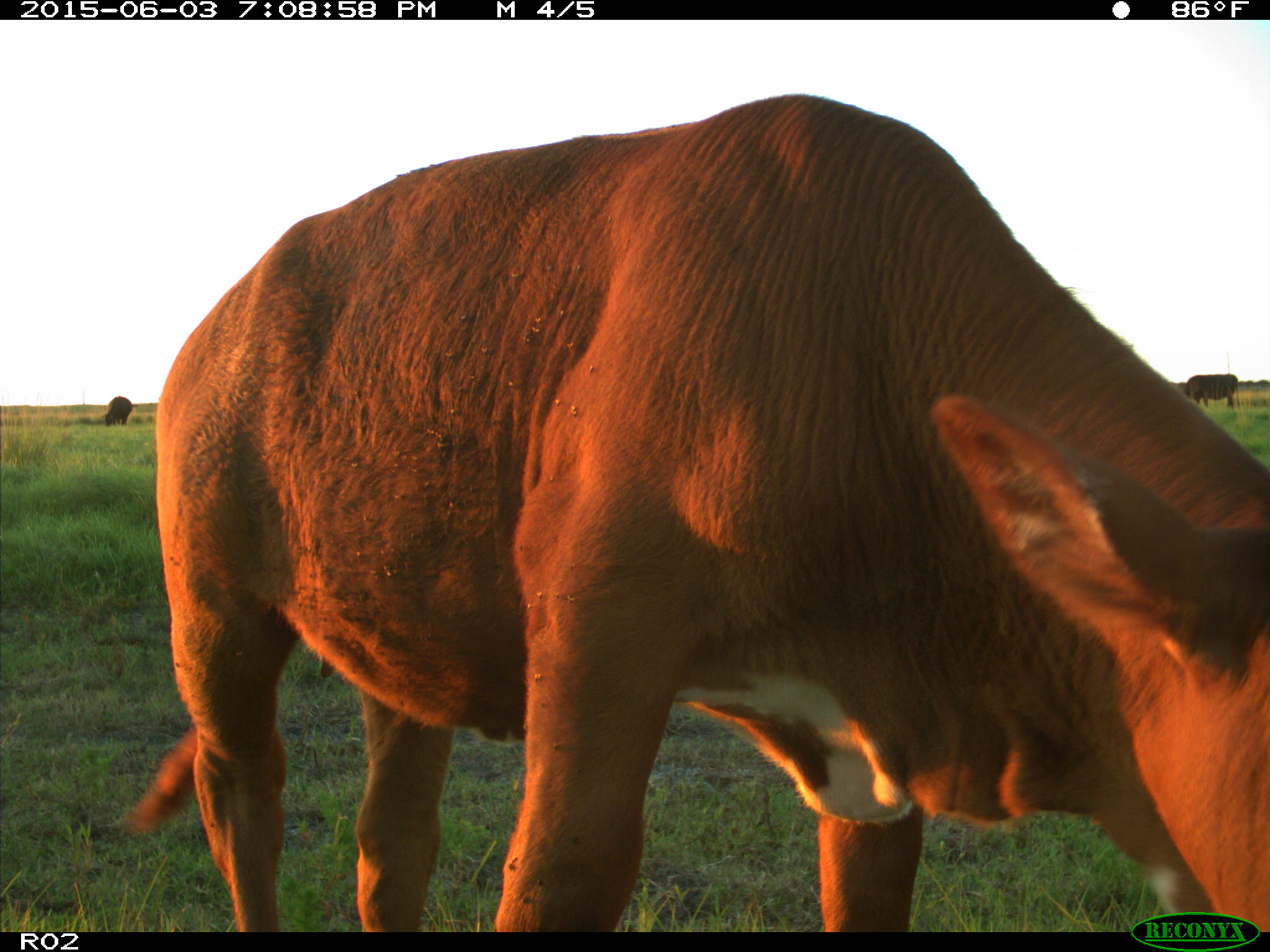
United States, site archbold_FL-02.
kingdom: Animalia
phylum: Chordata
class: Mammalia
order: Artiodactyla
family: Bovidae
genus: Bos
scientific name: Bos taurus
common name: domestic cow